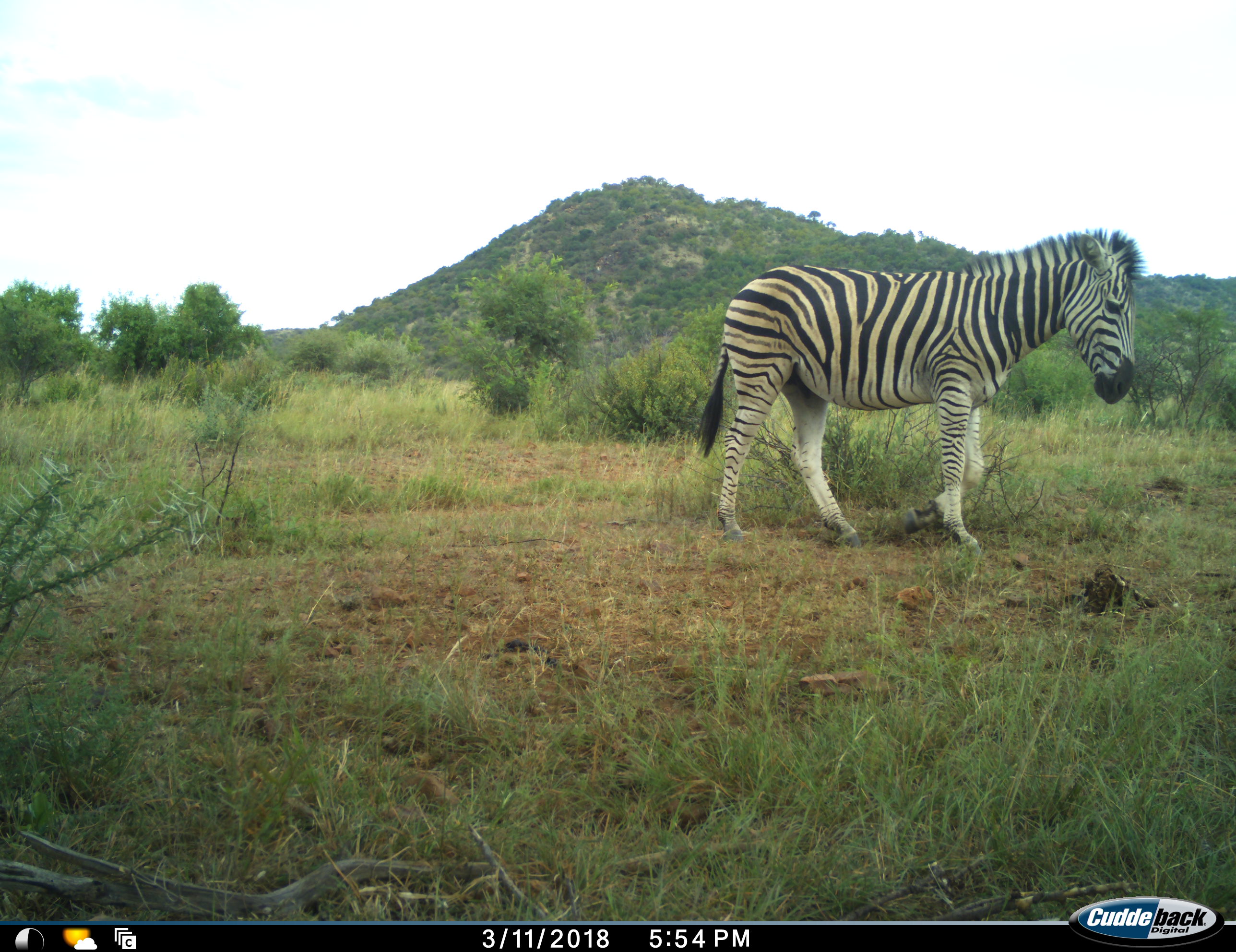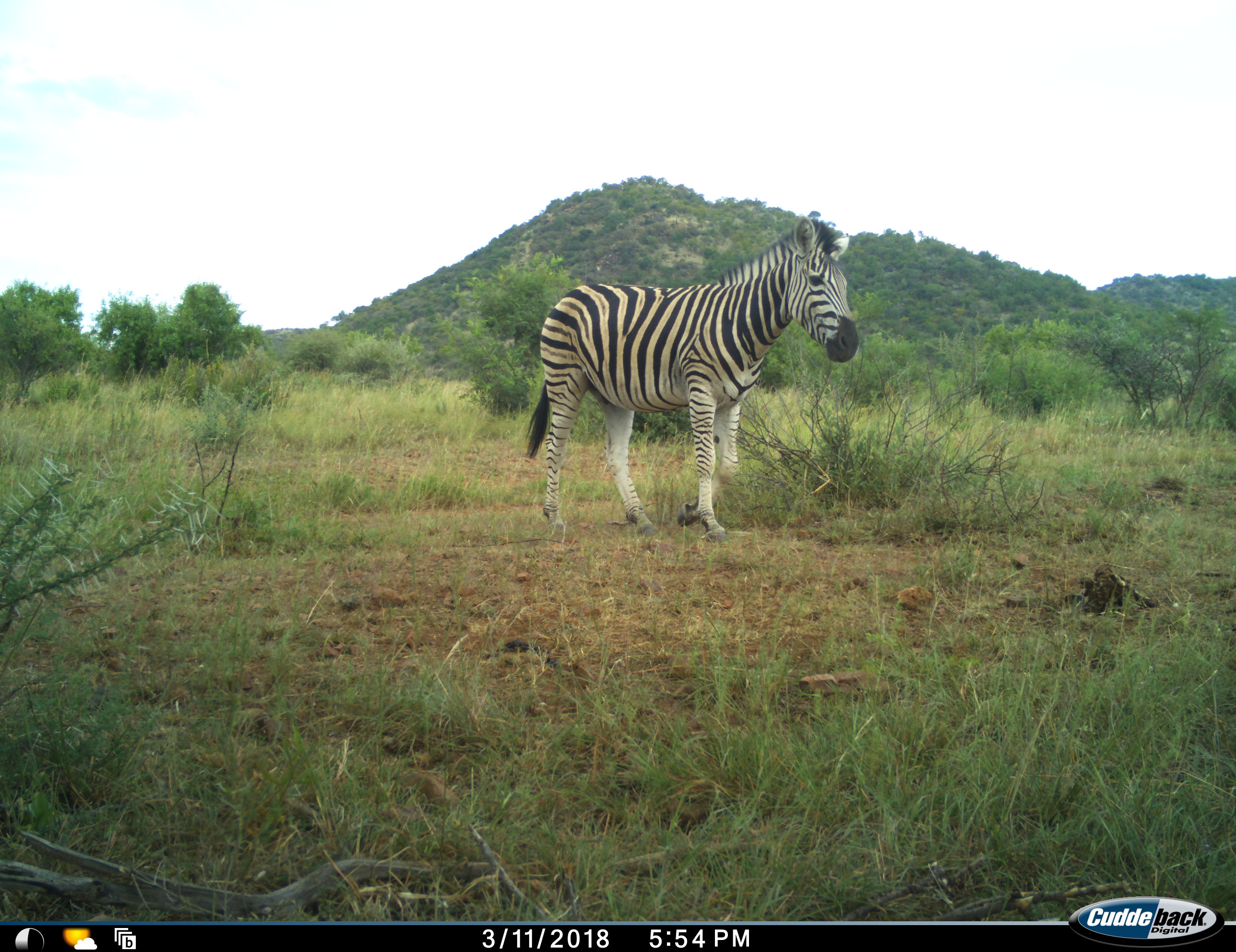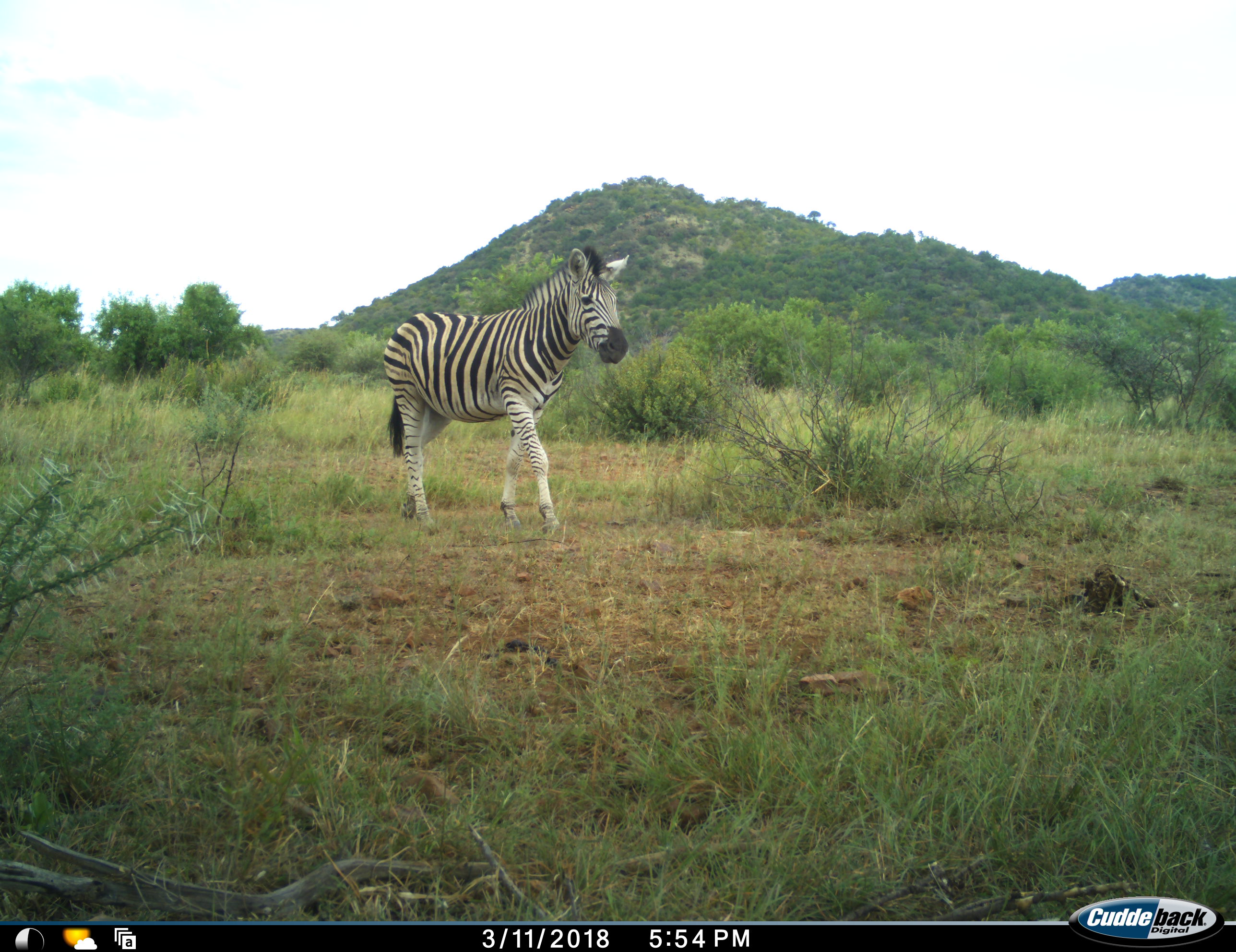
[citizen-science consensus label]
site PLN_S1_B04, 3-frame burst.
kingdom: Animalia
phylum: Chordata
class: Mammalia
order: Perissodactyla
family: Equidae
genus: Equus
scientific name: Equus quagga burchellii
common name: burchell's zebra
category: zebraburchells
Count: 1.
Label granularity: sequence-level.